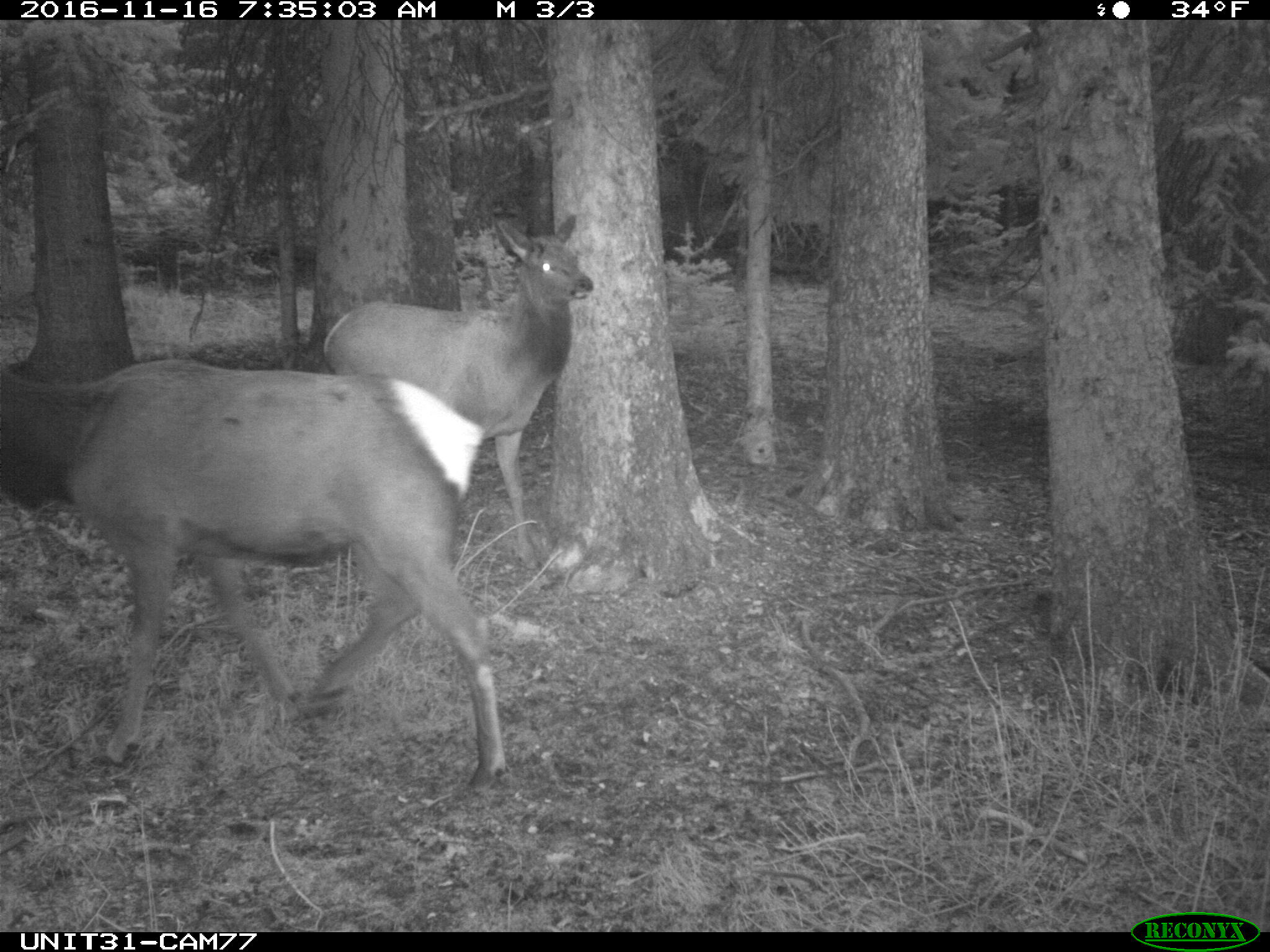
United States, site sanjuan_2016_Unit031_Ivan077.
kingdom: Animalia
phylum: Chordata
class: Mammalia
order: Artiodactyla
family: Cervidae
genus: Cervus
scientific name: Cervus elaphus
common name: red deer